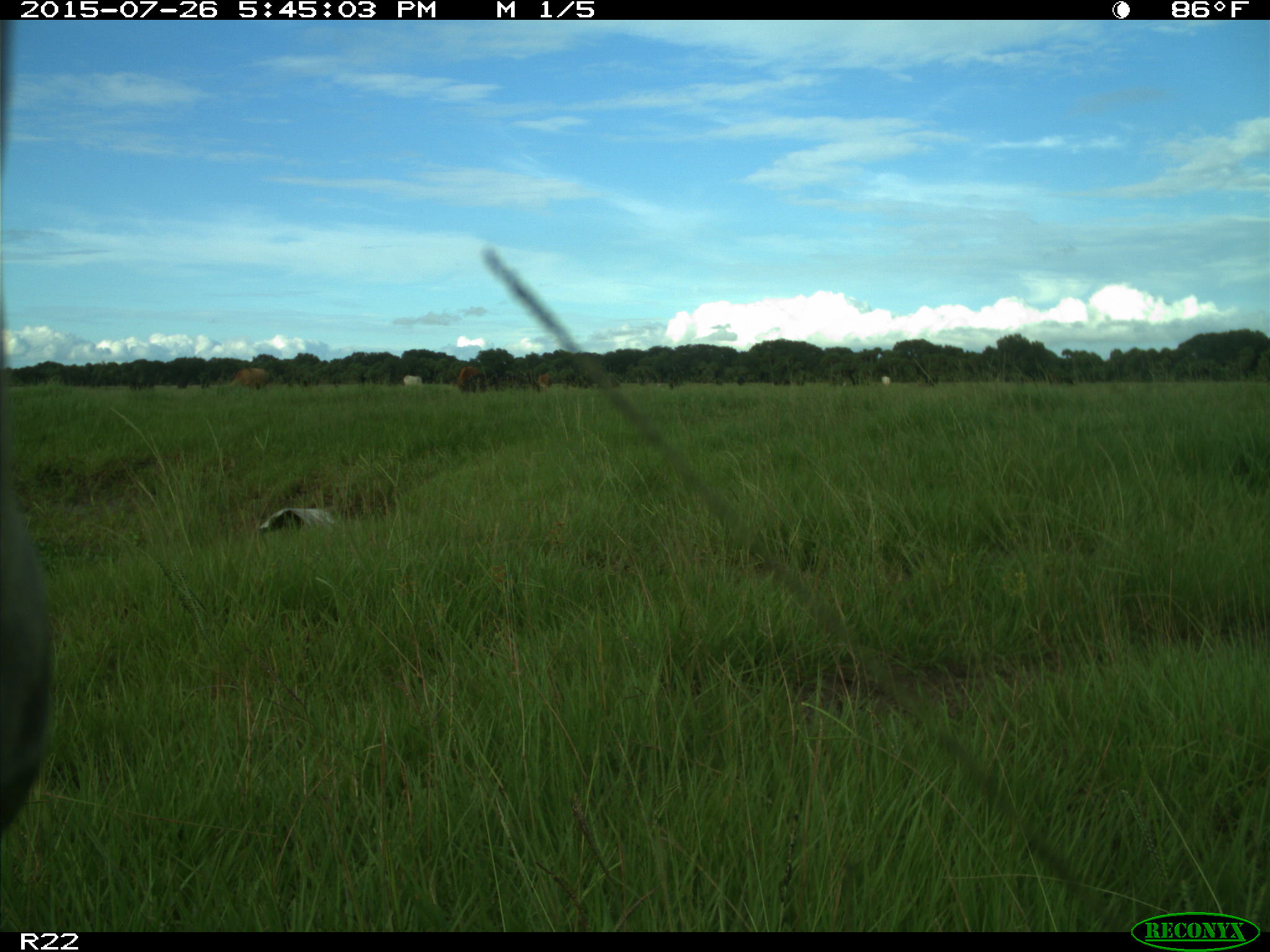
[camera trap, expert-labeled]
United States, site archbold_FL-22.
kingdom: Animalia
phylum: Chordata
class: Mammalia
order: Artiodactyla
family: Bovidae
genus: Bos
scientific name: Bos taurus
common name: domestic cow